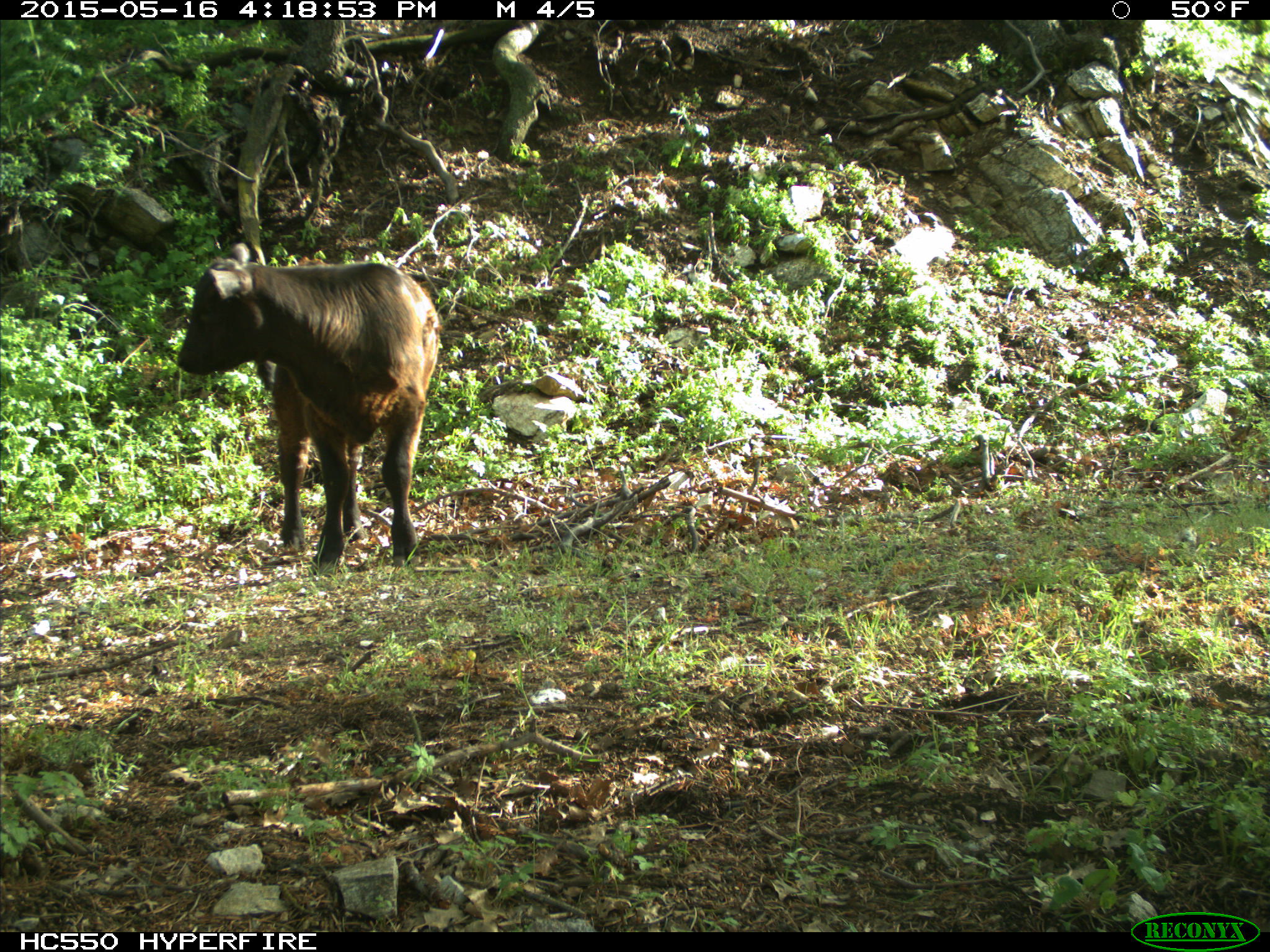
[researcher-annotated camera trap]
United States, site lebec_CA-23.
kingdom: Animalia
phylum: Chordata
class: Mammalia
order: Artiodactyla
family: Bovidae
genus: Bos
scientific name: Bos taurus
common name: domestic cow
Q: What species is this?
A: Bos taurus (domestic cow).